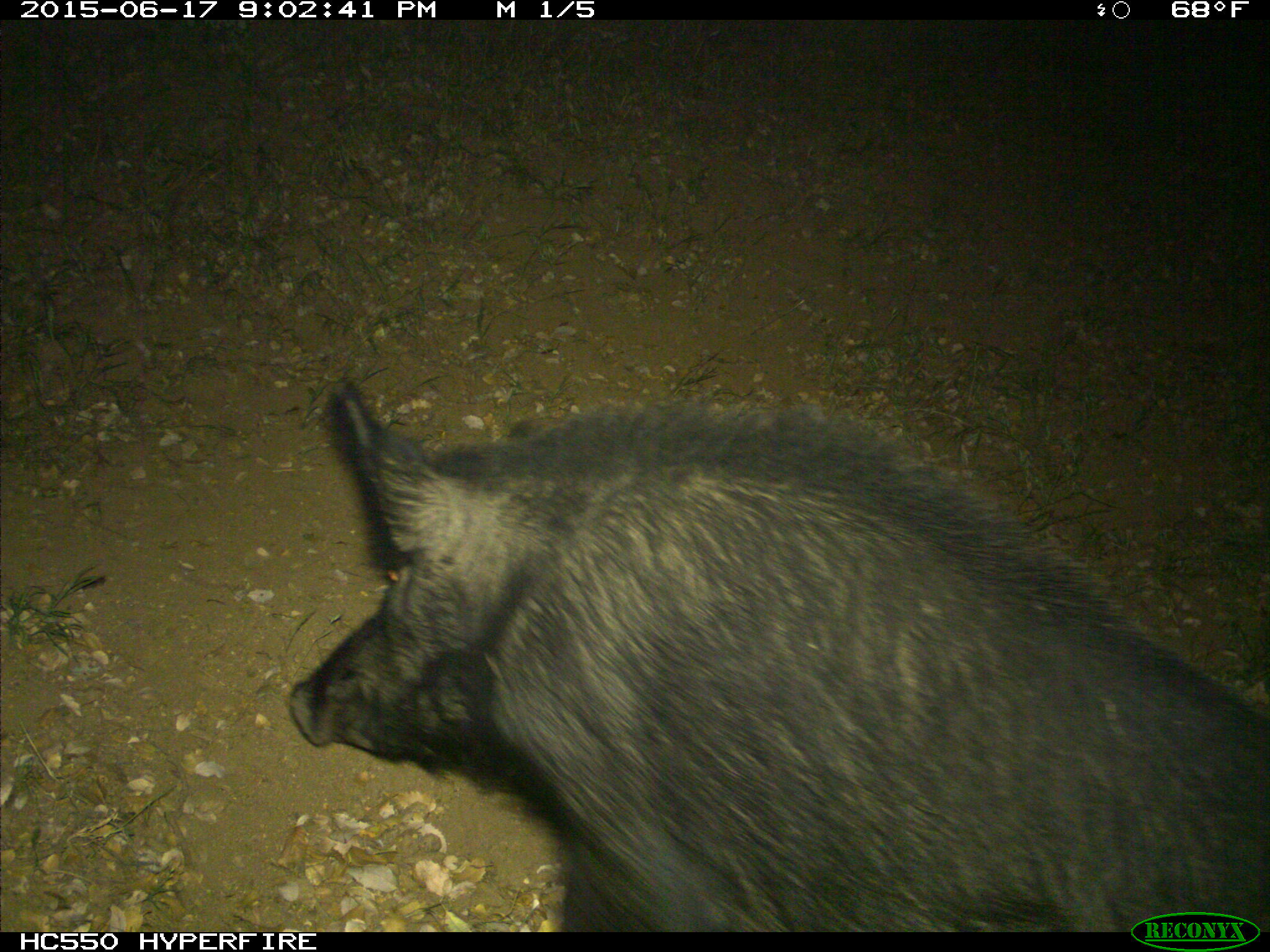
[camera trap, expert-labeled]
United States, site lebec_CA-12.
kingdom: Animalia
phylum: Chordata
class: Mammalia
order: Artiodactyla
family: Suidae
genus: Sus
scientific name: Sus scrofa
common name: wild boar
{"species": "Sus scrofa (wild boar)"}